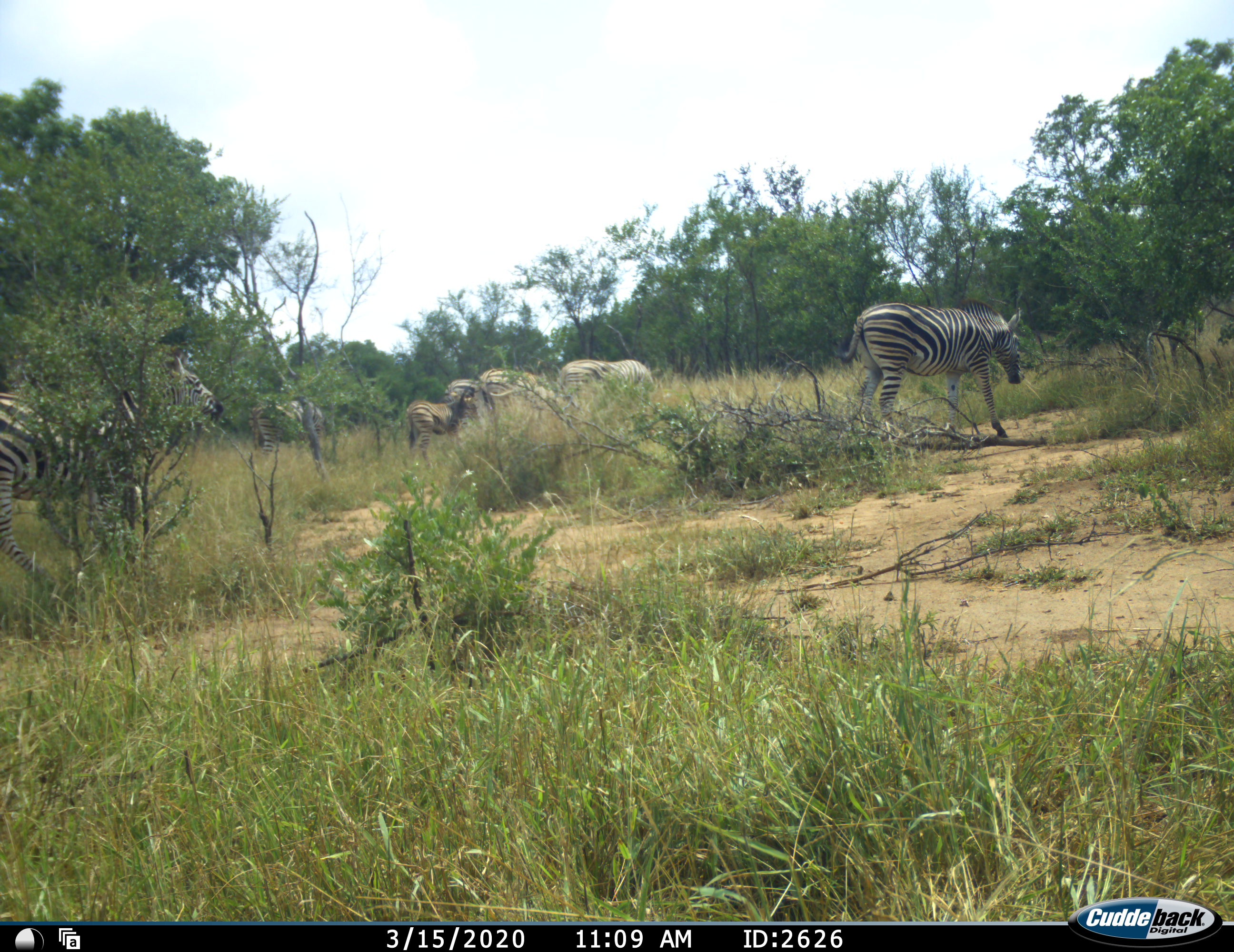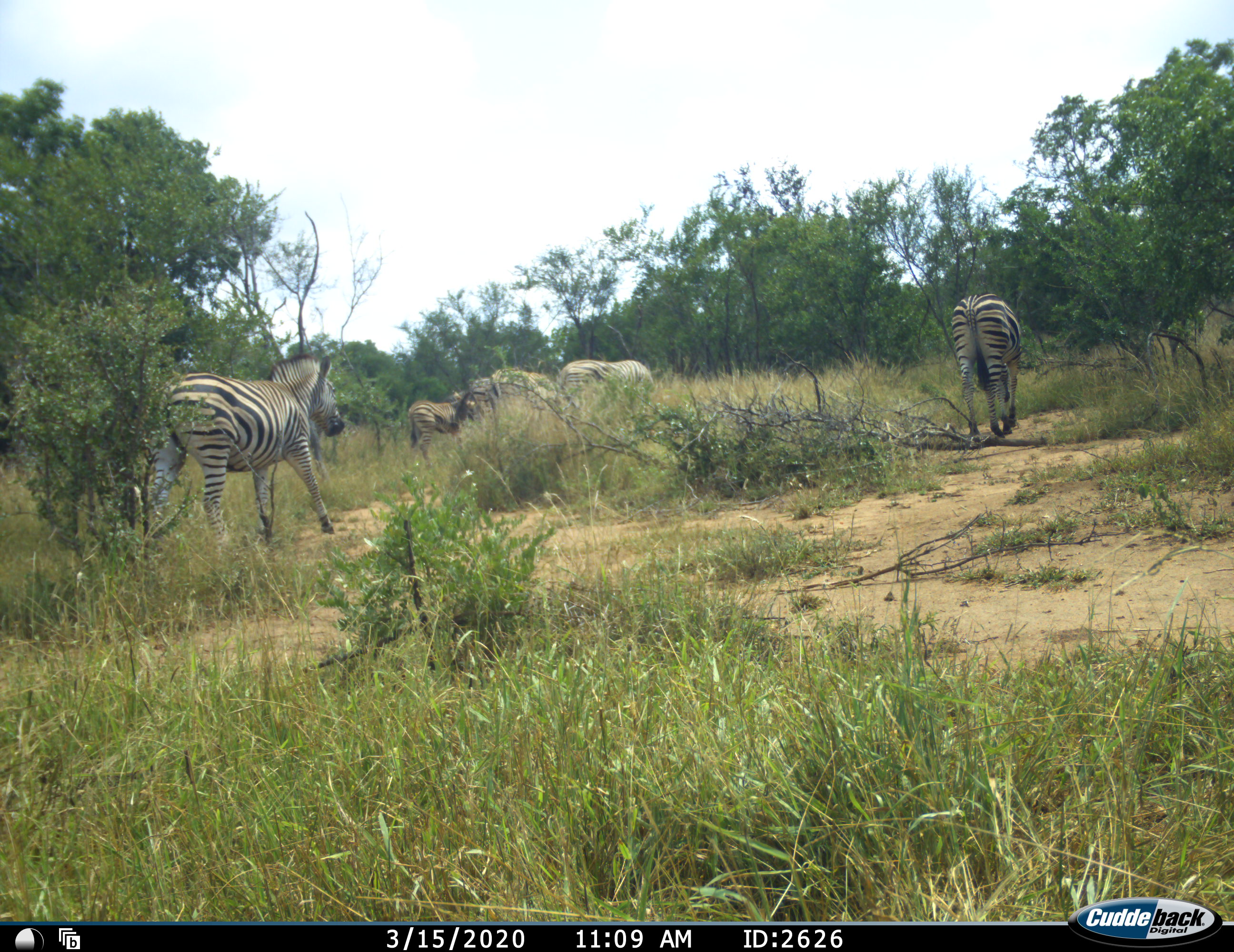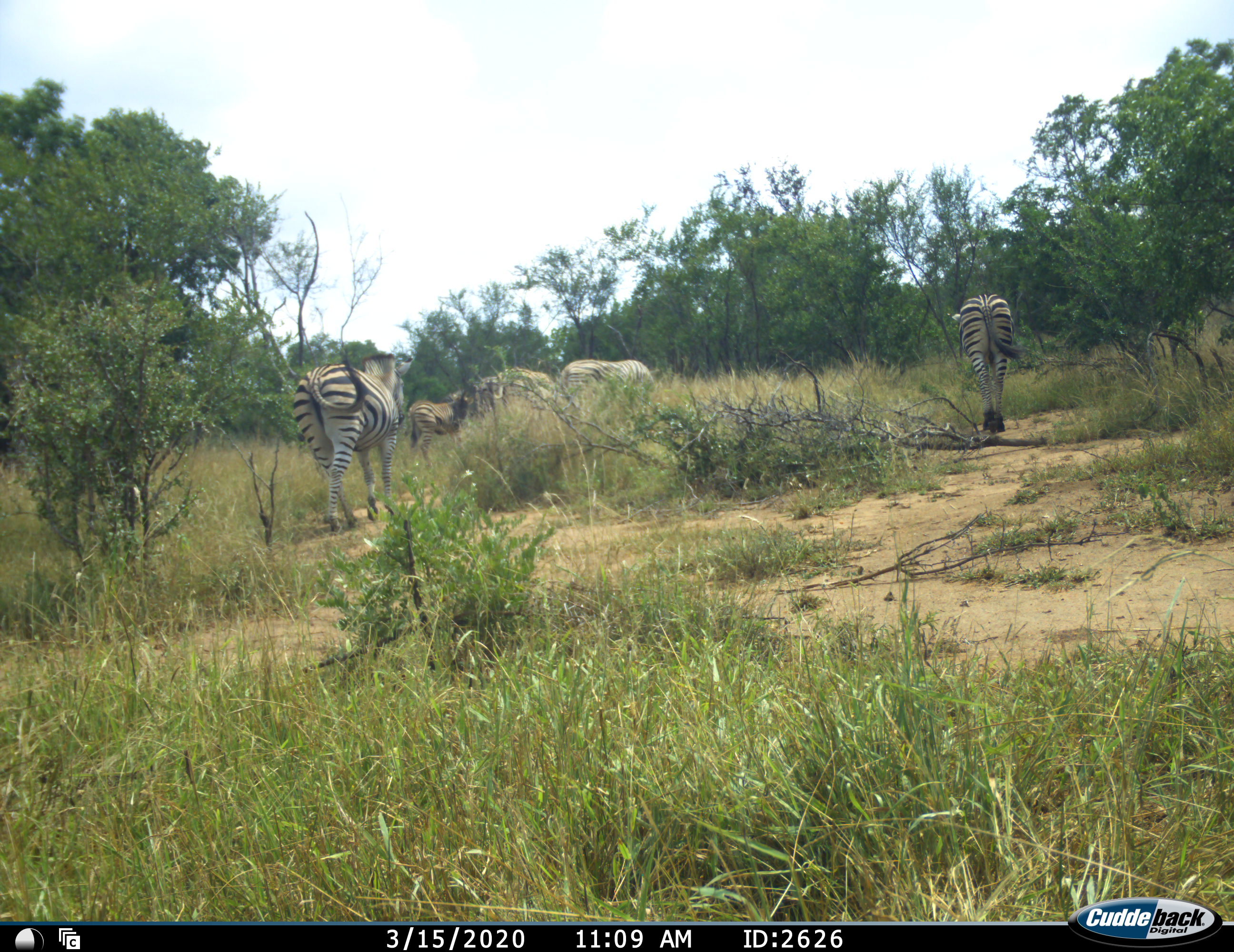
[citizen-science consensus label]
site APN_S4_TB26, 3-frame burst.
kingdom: Animalia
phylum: Chordata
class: Mammalia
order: Perissodactyla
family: Equidae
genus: Equus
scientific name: Equus quagga burchellii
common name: burchell's zebra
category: zebraburchells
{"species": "zebraburchells (burchell's zebra) (Equus quagga burchellii)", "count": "7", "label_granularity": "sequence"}